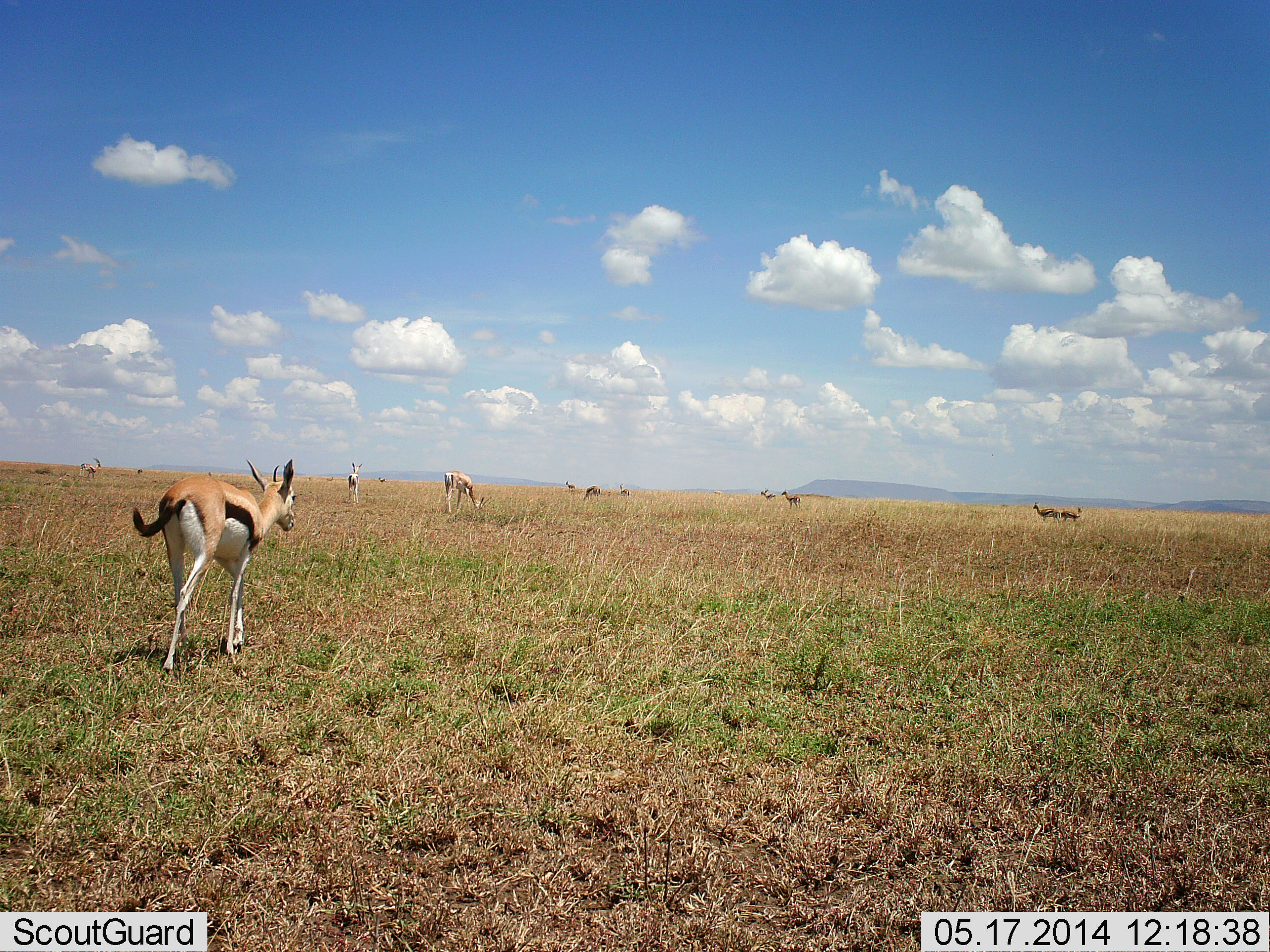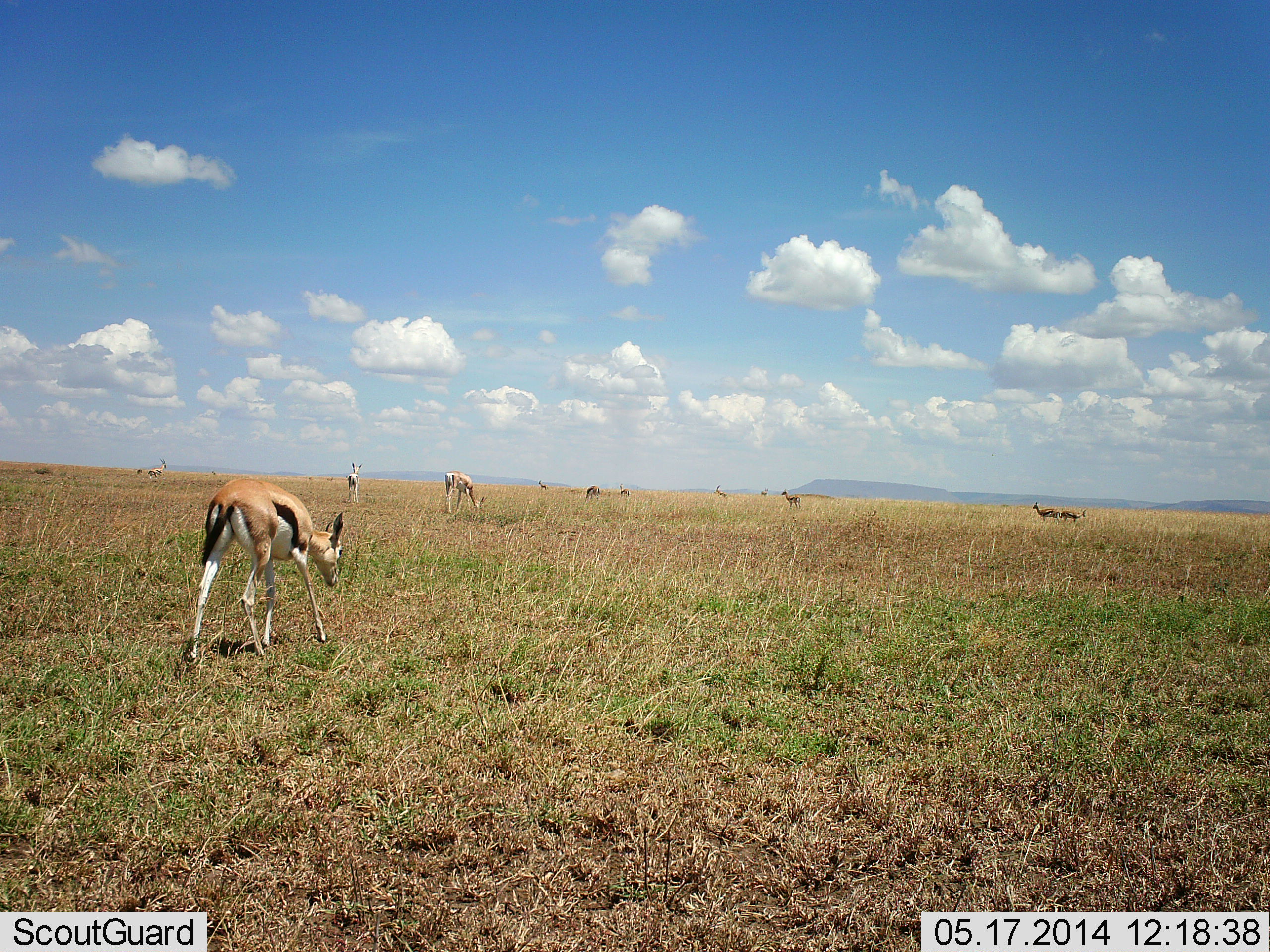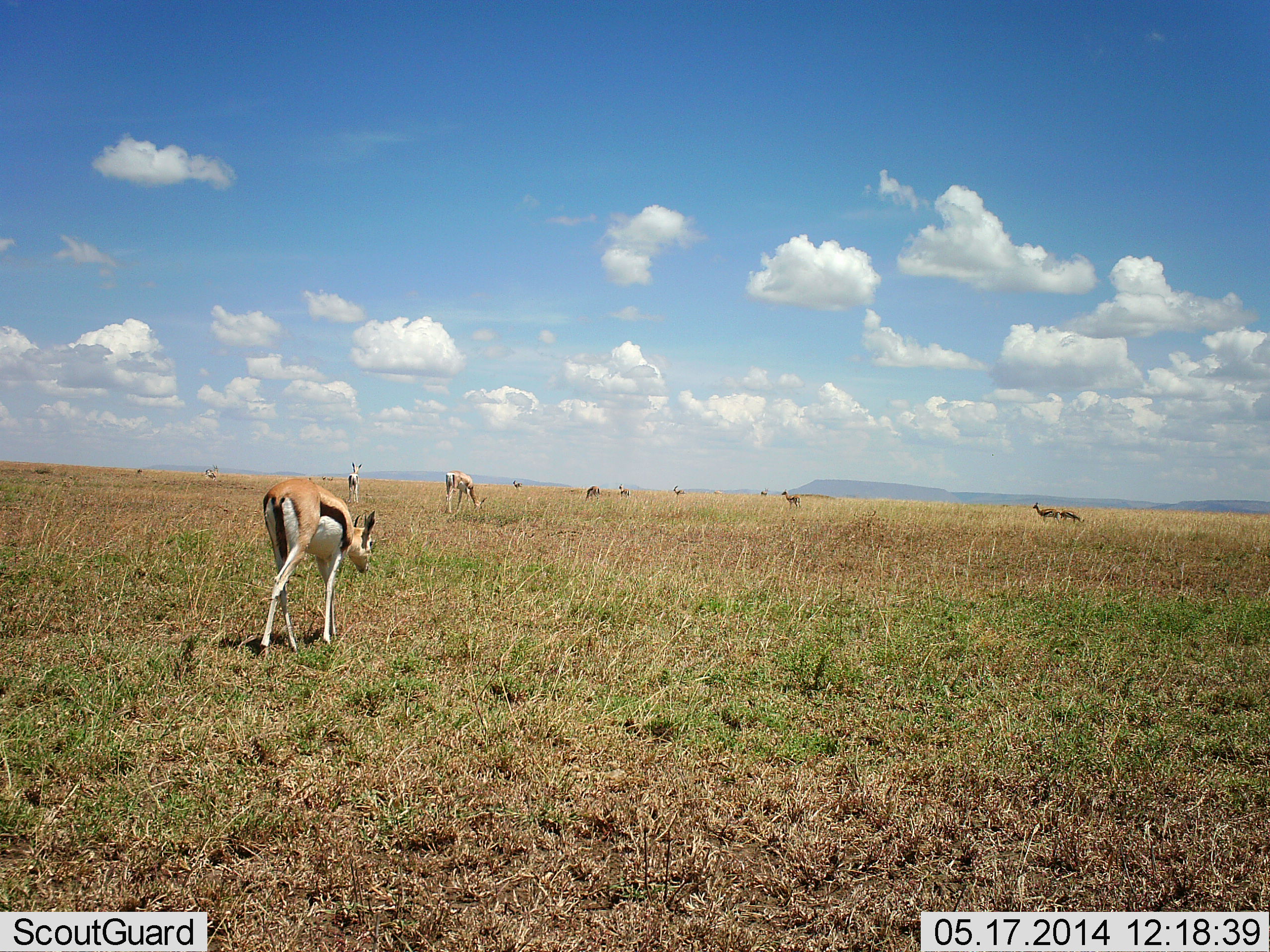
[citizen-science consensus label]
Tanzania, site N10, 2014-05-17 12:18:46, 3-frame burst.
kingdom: Animalia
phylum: Chordata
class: Mammalia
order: Artiodactyla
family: Bovidae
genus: Eudorcas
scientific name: Eudorcas thomsonii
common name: thomson's gazelle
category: gazellethomsons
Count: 11-50.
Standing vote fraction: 73%.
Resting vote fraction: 0%.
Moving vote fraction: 73%.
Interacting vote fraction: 0%.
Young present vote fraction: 0%.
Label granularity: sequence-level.